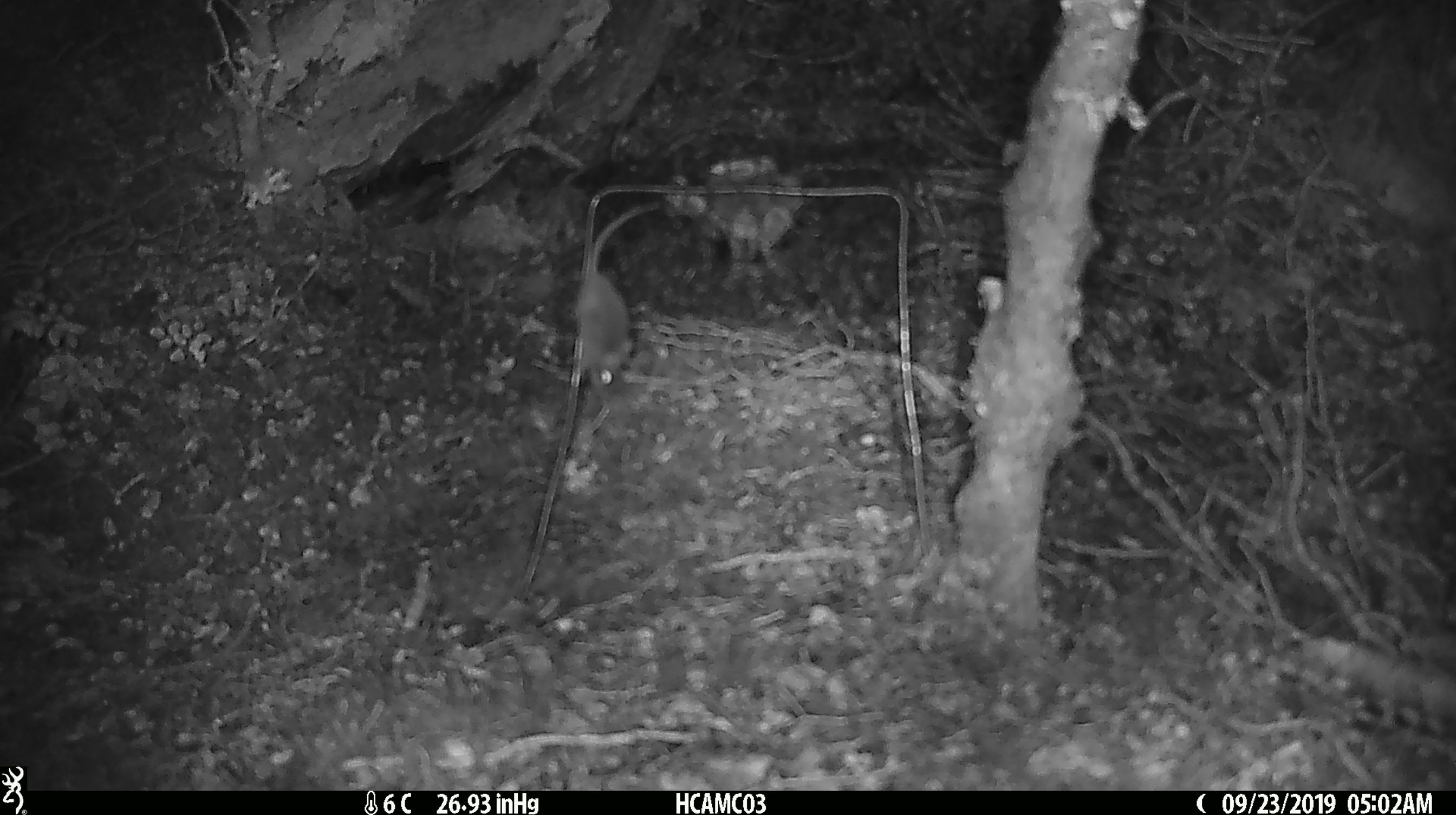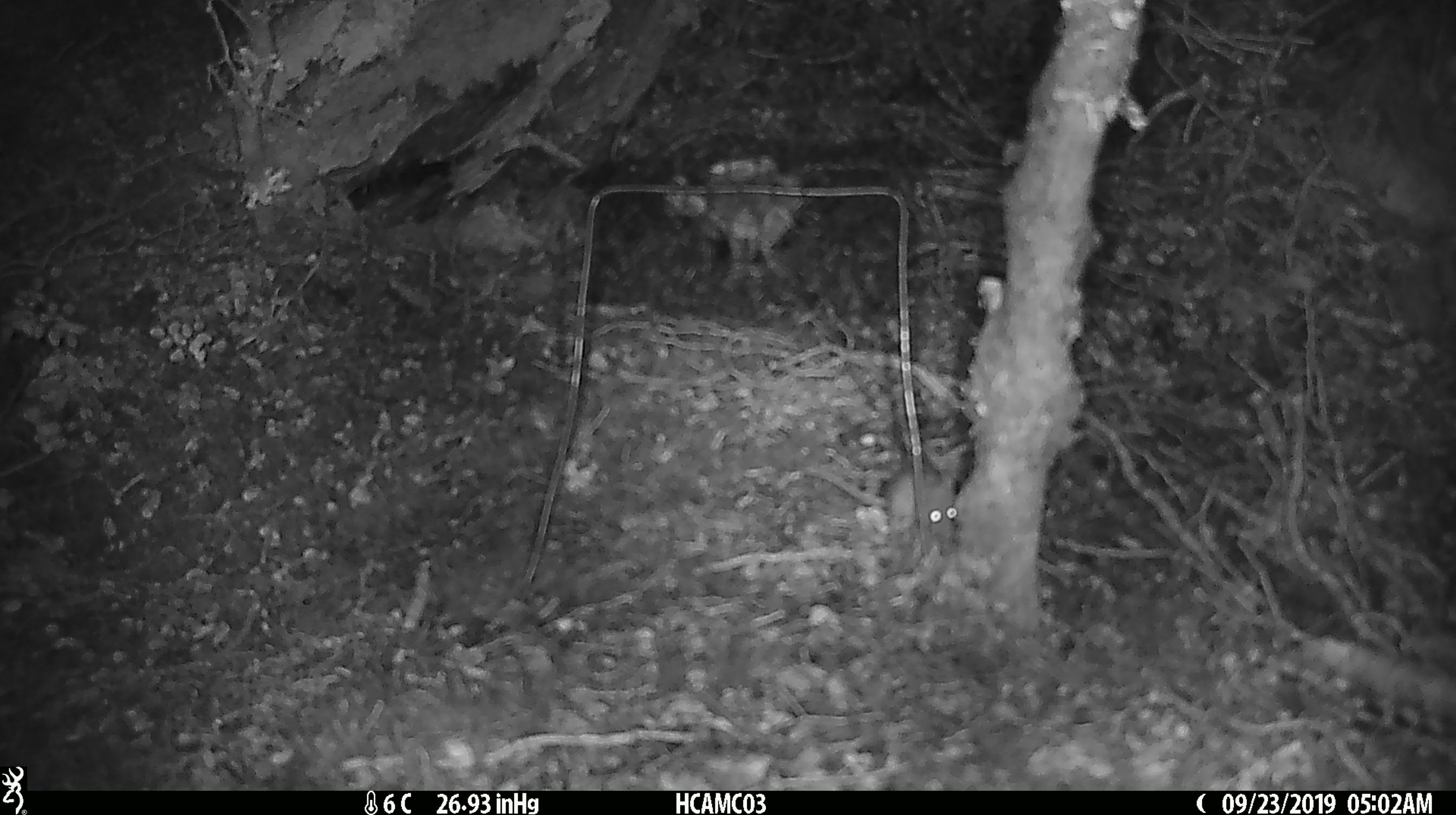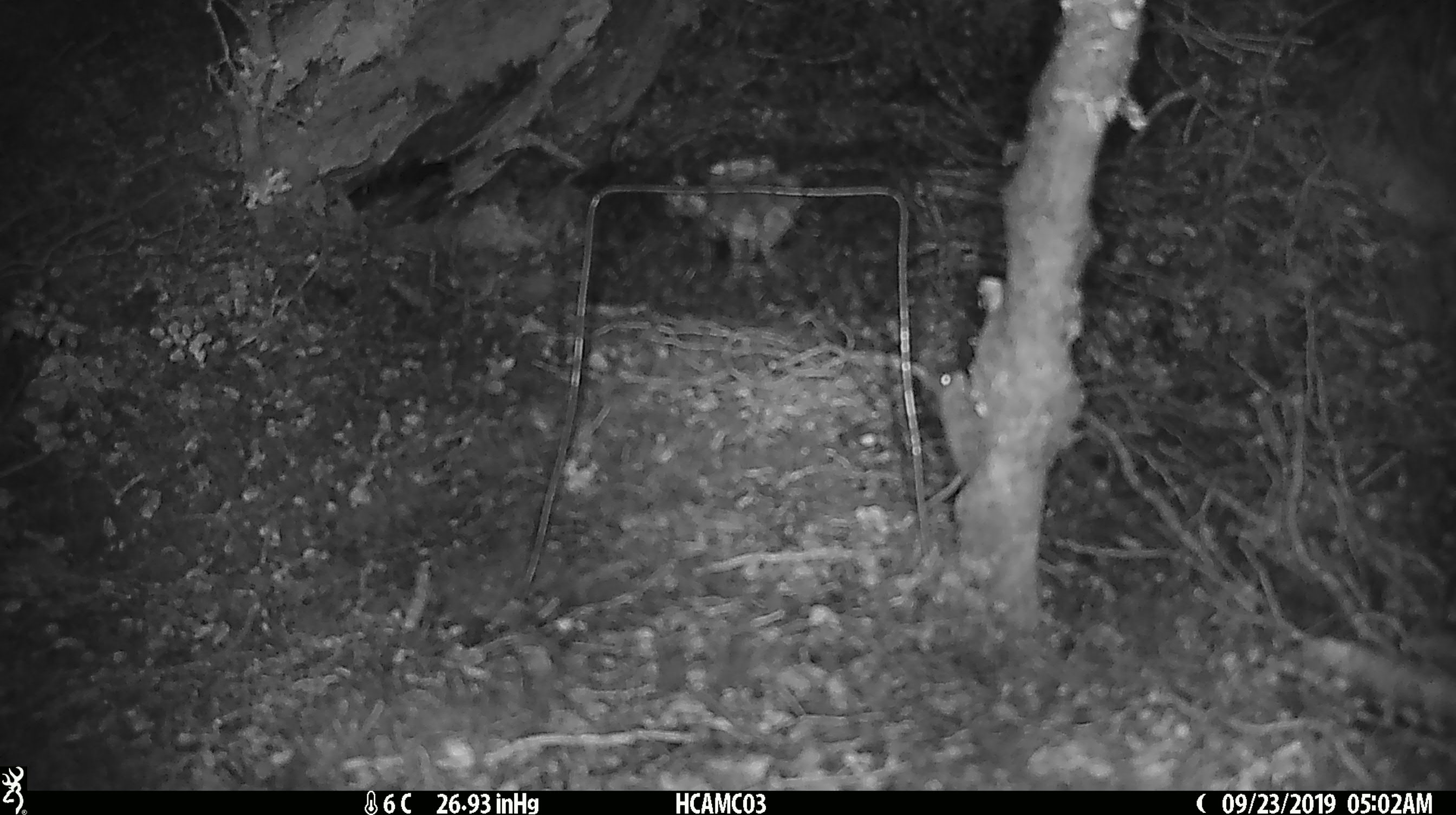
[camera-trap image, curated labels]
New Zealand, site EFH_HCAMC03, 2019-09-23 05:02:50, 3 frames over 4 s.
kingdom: Animalia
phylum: Chordata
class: Mammalia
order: Rodentia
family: Muridae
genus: Mus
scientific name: Mus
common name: mouse